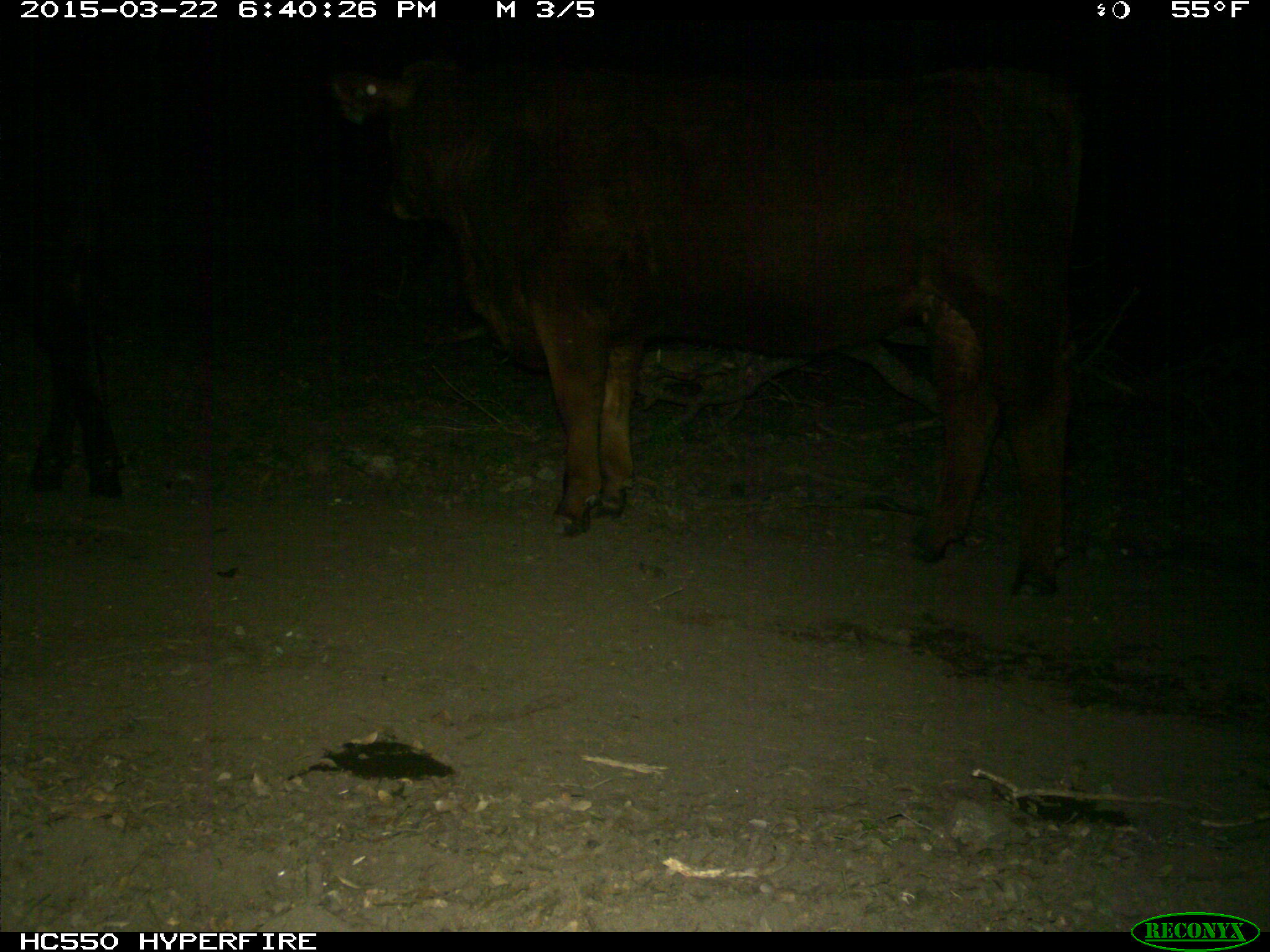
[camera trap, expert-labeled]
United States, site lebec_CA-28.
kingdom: Animalia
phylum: Chordata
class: Mammalia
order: Artiodactyla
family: Bovidae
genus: Bos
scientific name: Bos taurus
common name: domestic cow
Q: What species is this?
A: Bos taurus (domestic cow).